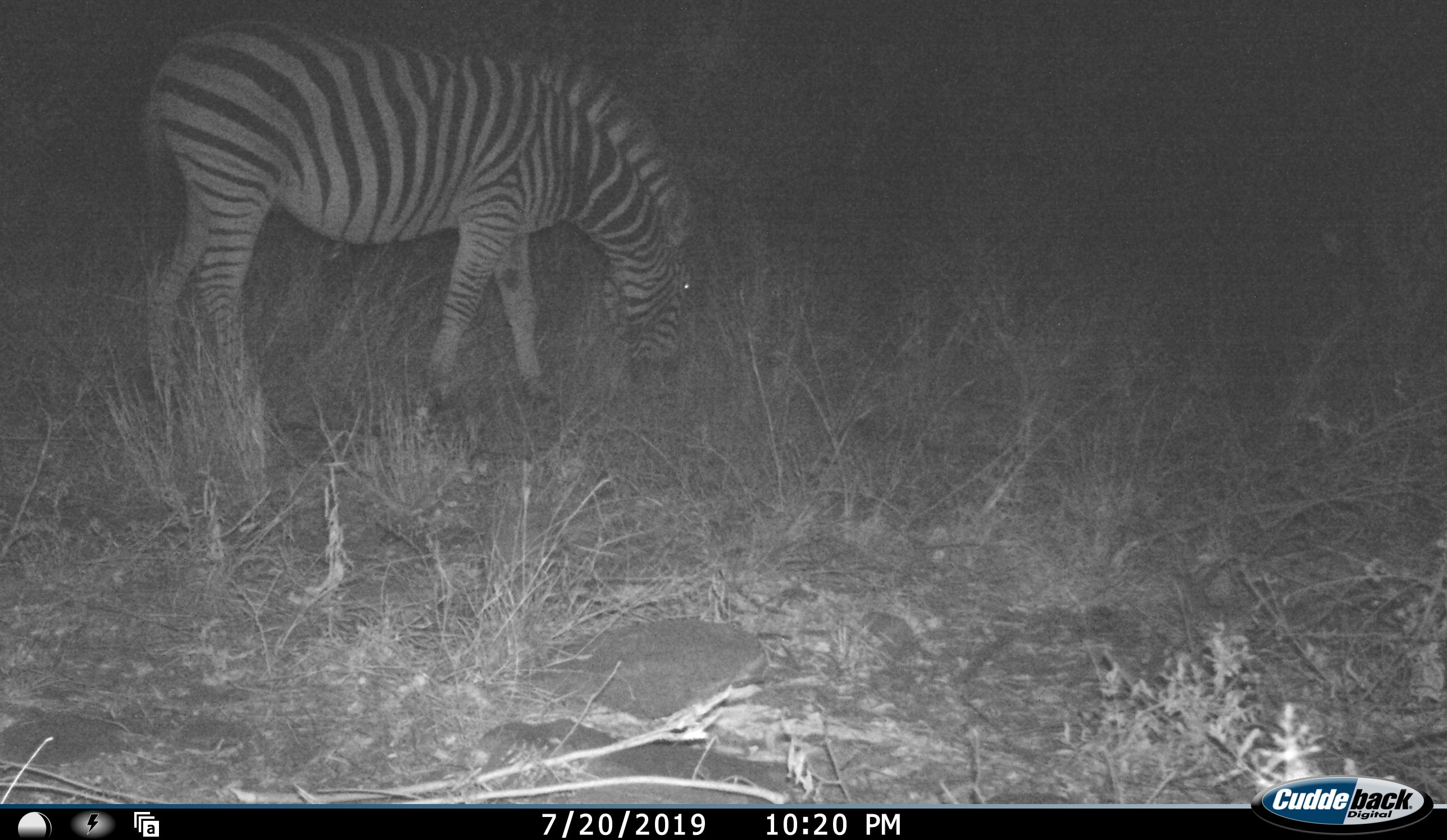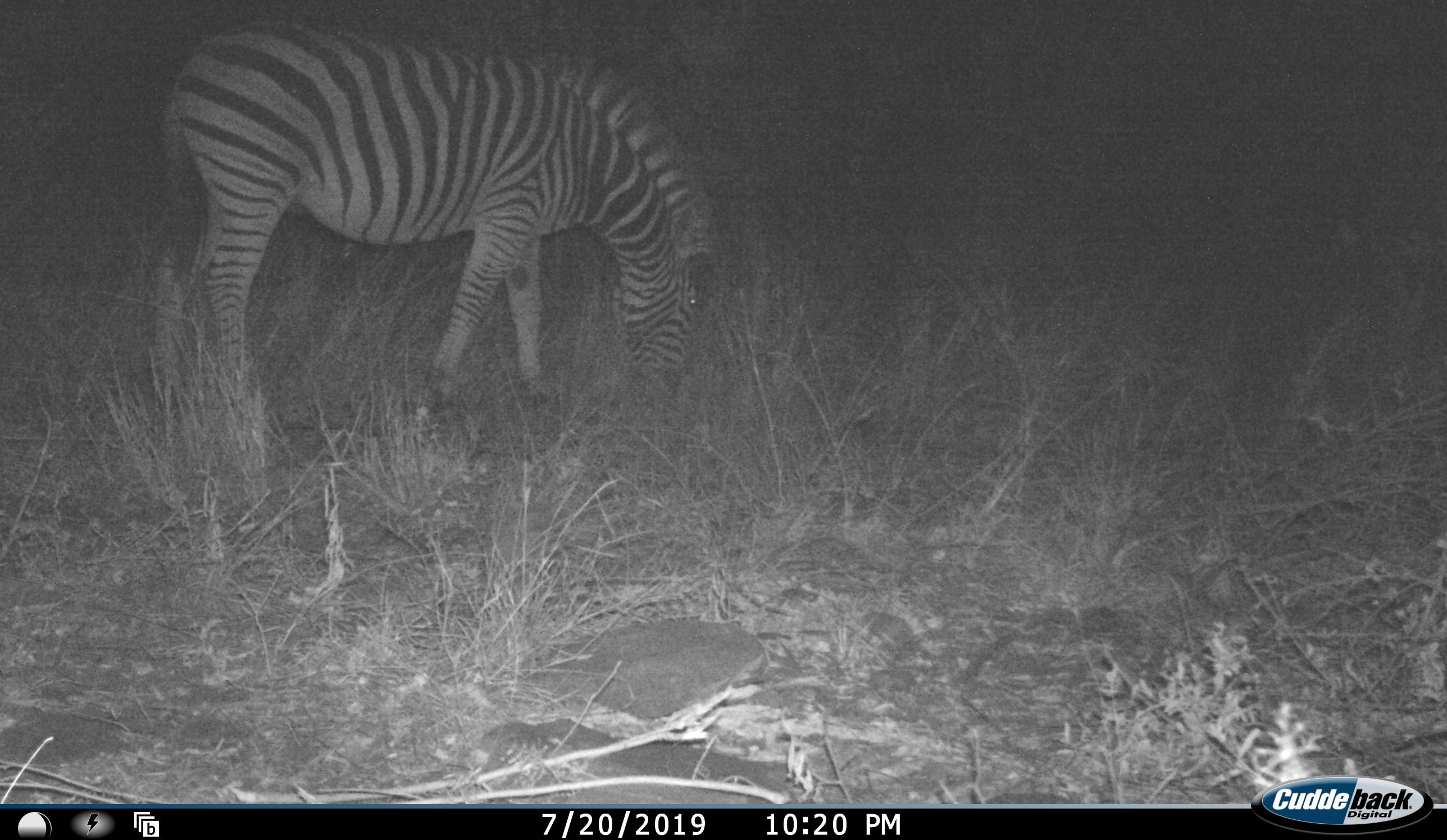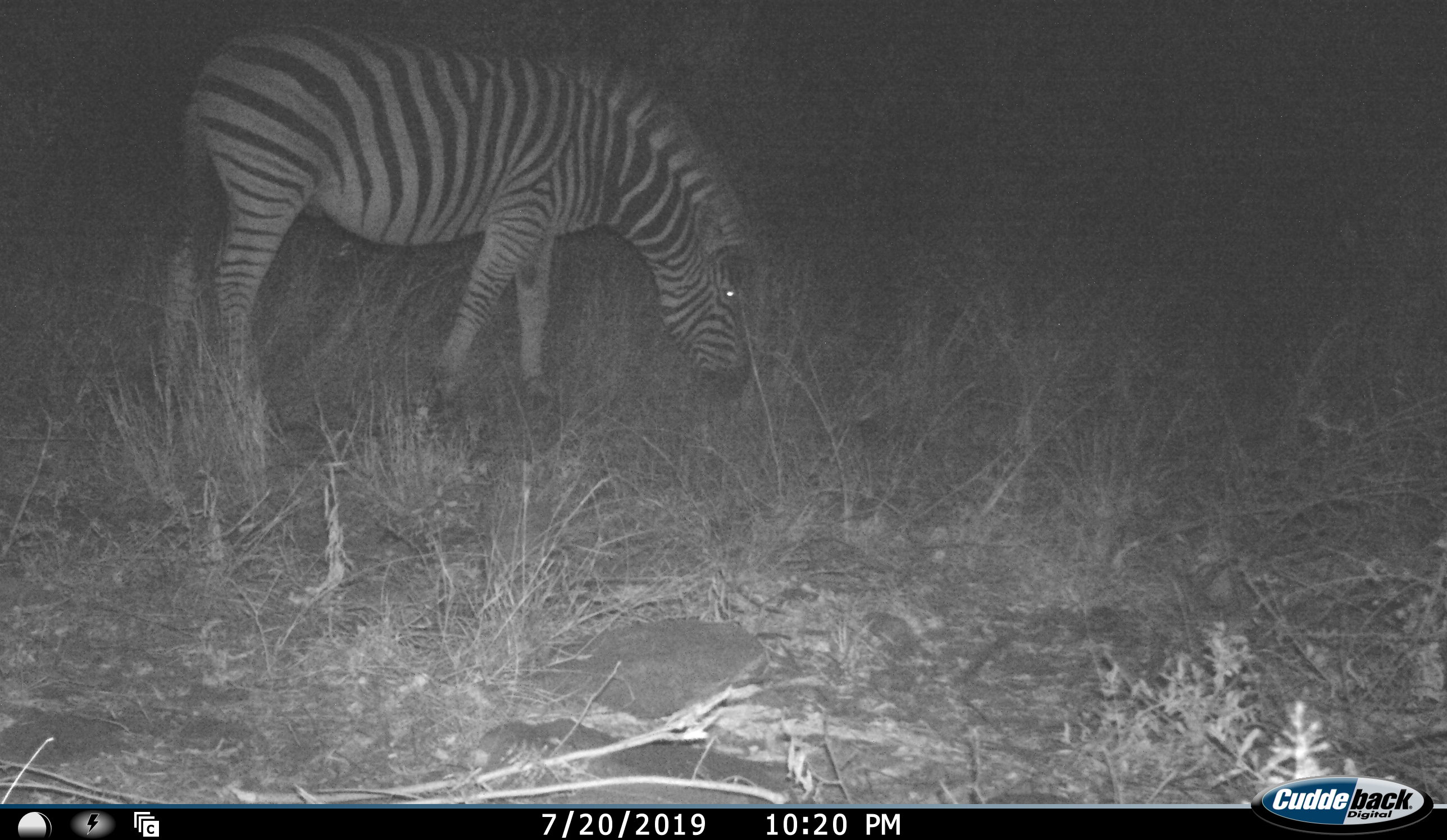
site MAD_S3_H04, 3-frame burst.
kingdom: Animalia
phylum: Chordata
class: Mammalia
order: Perissodactyla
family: Equidae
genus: Equus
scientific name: Equus quagga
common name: plains zebra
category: zebraplains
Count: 1.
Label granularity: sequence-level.